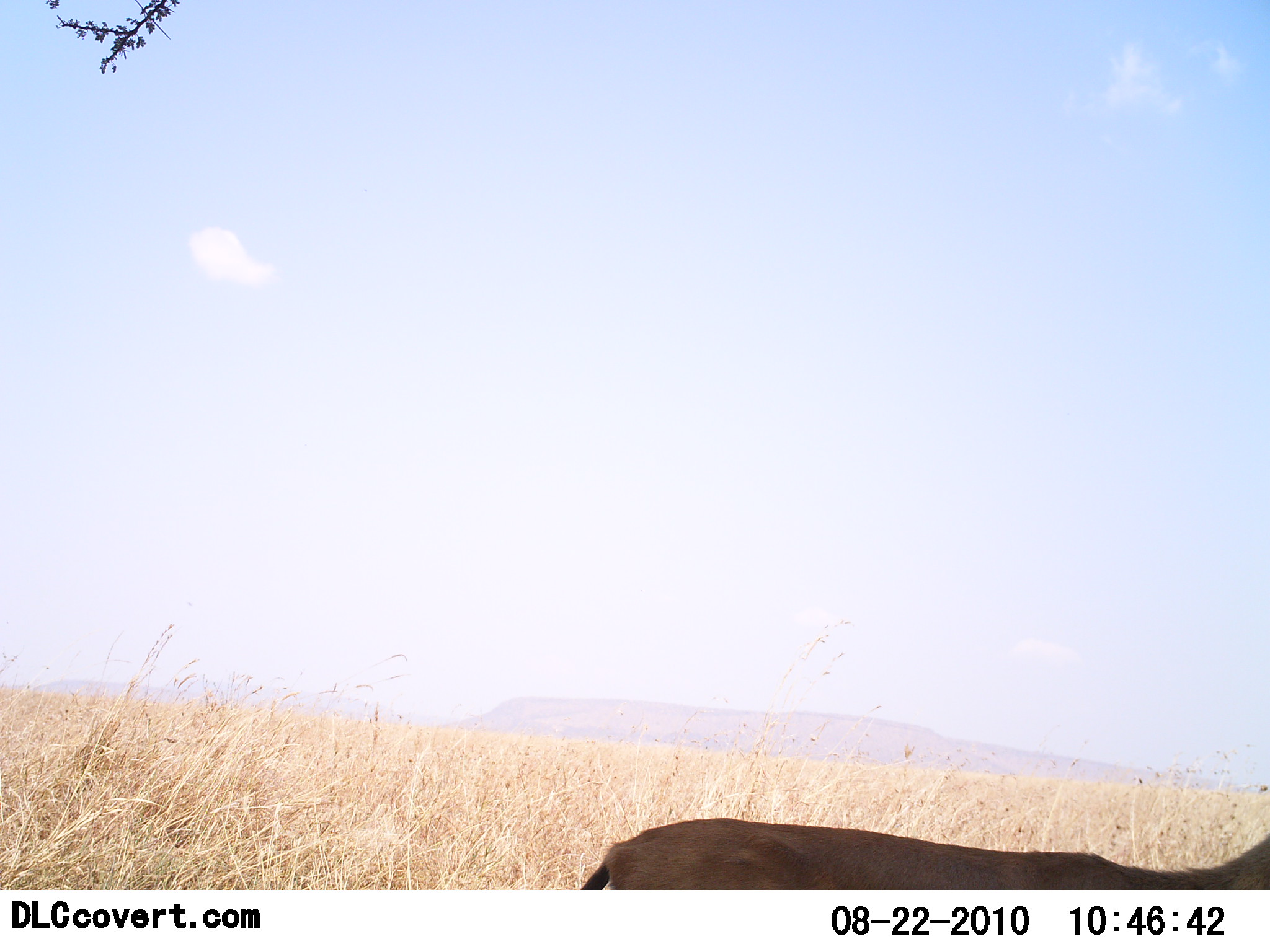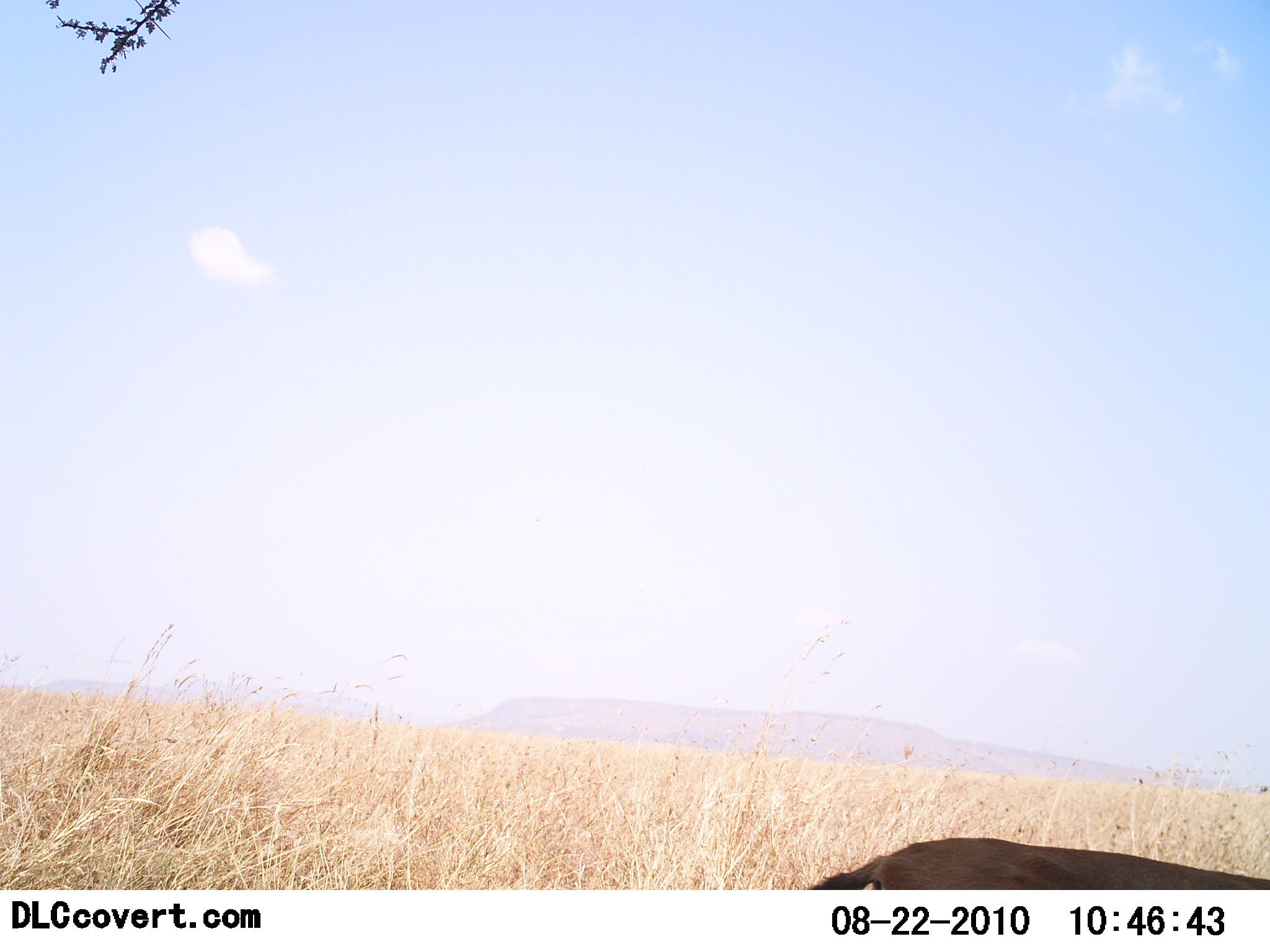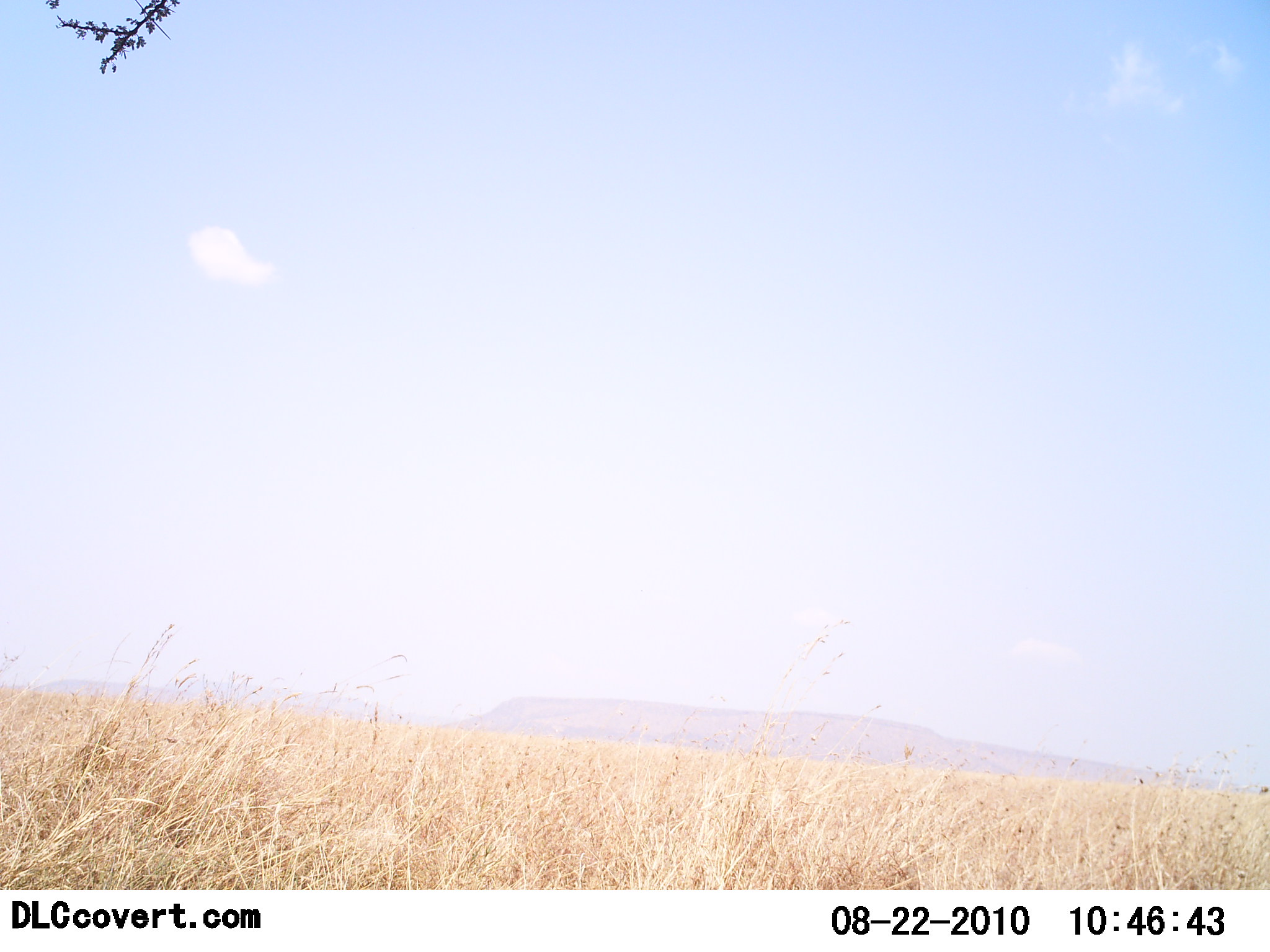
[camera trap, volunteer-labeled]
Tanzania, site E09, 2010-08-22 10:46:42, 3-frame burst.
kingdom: Animalia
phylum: Chordata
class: Mammalia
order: Artiodactyla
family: Bovidae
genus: Nanger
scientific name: Nanger granti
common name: grant's gazelle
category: gazellegrants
Gazellegrants (grant's gazelle) (Nanger granti), count 1. Behavior (volunteer vote fractions): standing 33%, resting 0%, moving 67%, interacting 0%. Young present (vote fraction): 0%. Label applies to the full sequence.